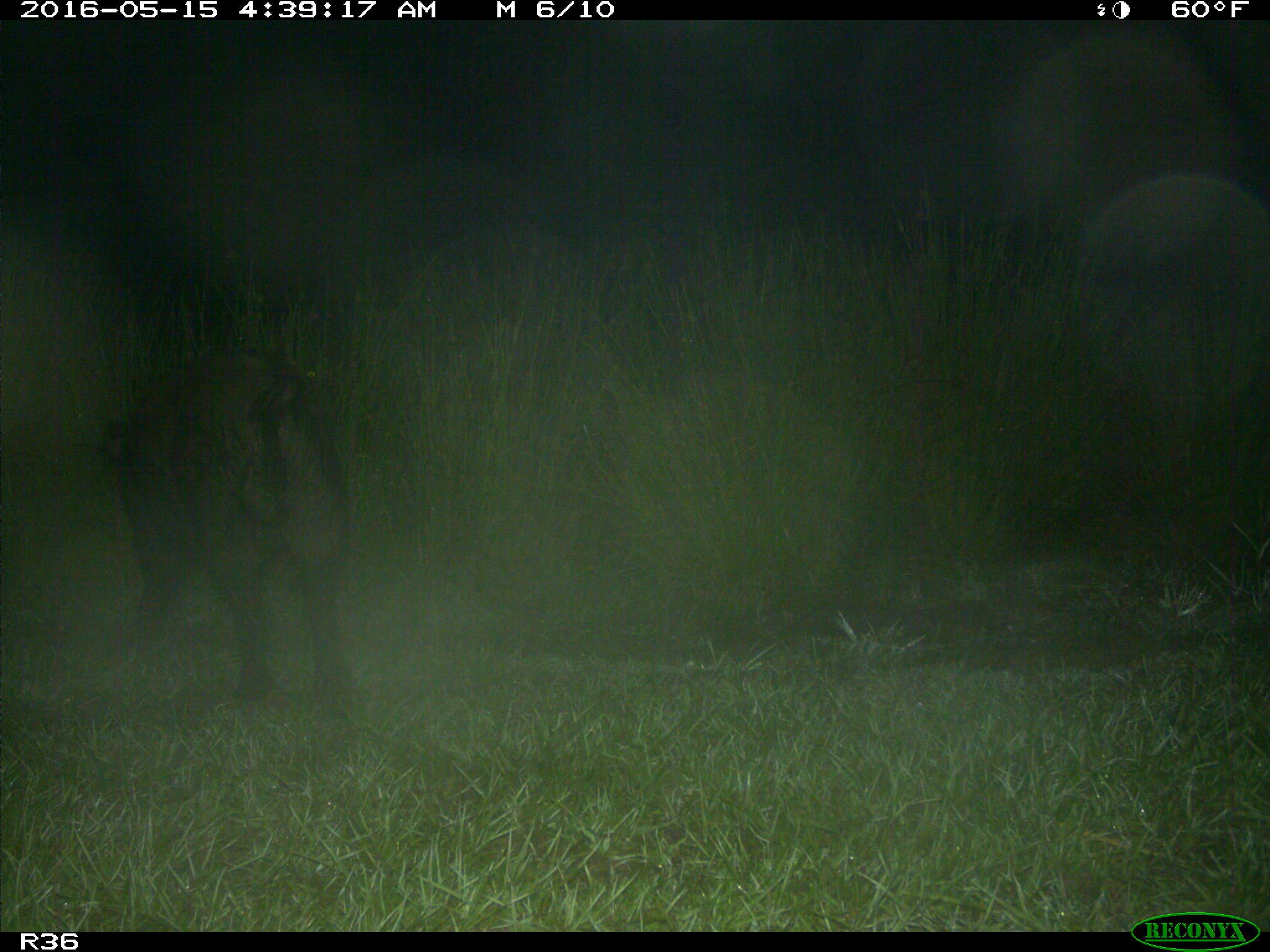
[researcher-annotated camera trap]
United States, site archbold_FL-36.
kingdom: Animalia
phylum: Chordata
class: Mammalia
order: Artiodactyla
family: Suidae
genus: Sus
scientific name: Sus scrofa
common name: wild boar